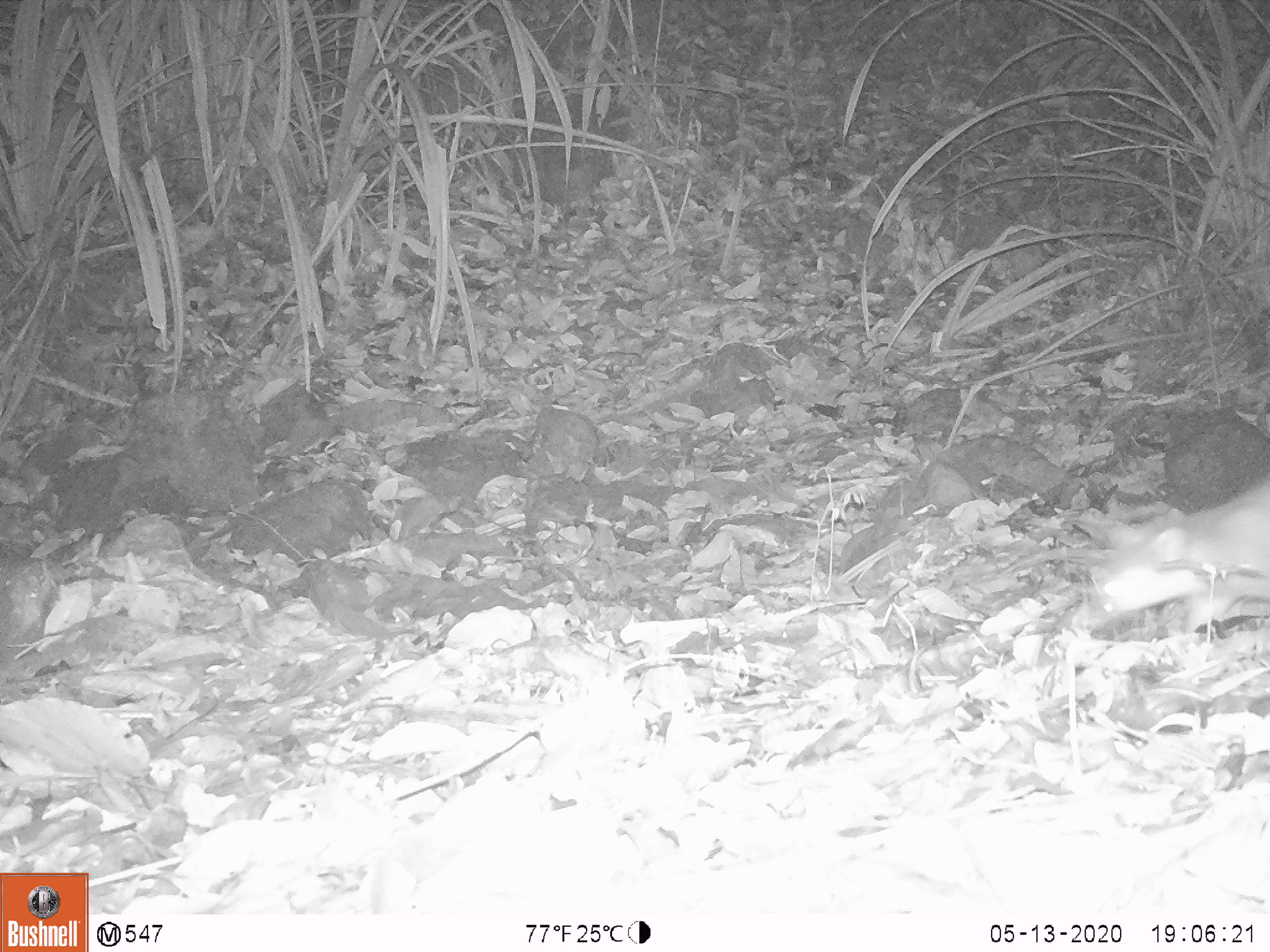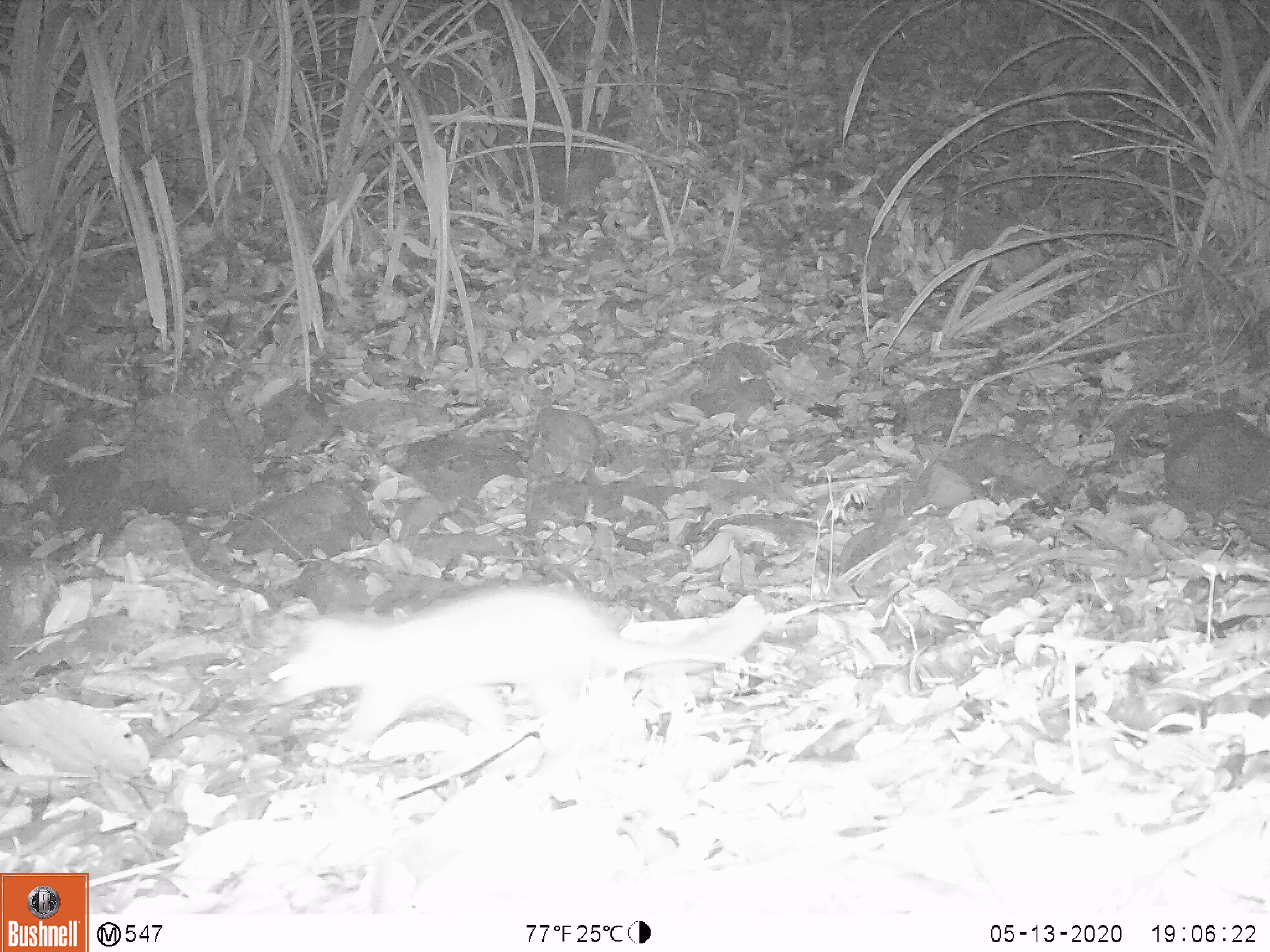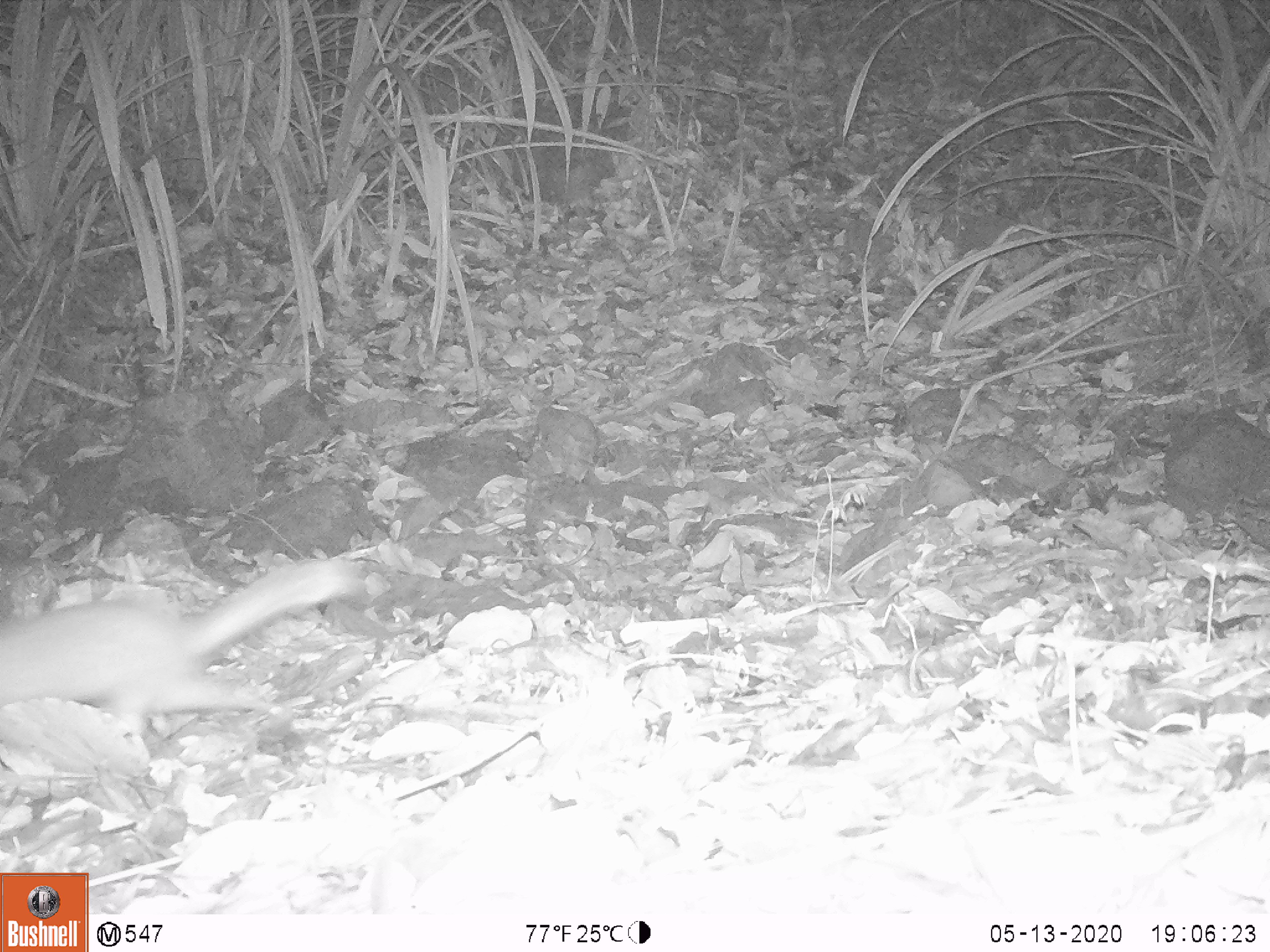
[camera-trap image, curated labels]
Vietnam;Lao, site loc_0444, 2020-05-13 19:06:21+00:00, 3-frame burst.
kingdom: Animalia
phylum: Chordata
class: Mammalia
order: Carnivora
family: Mustelidae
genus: Melogale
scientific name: Melogale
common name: ferret badger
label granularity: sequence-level